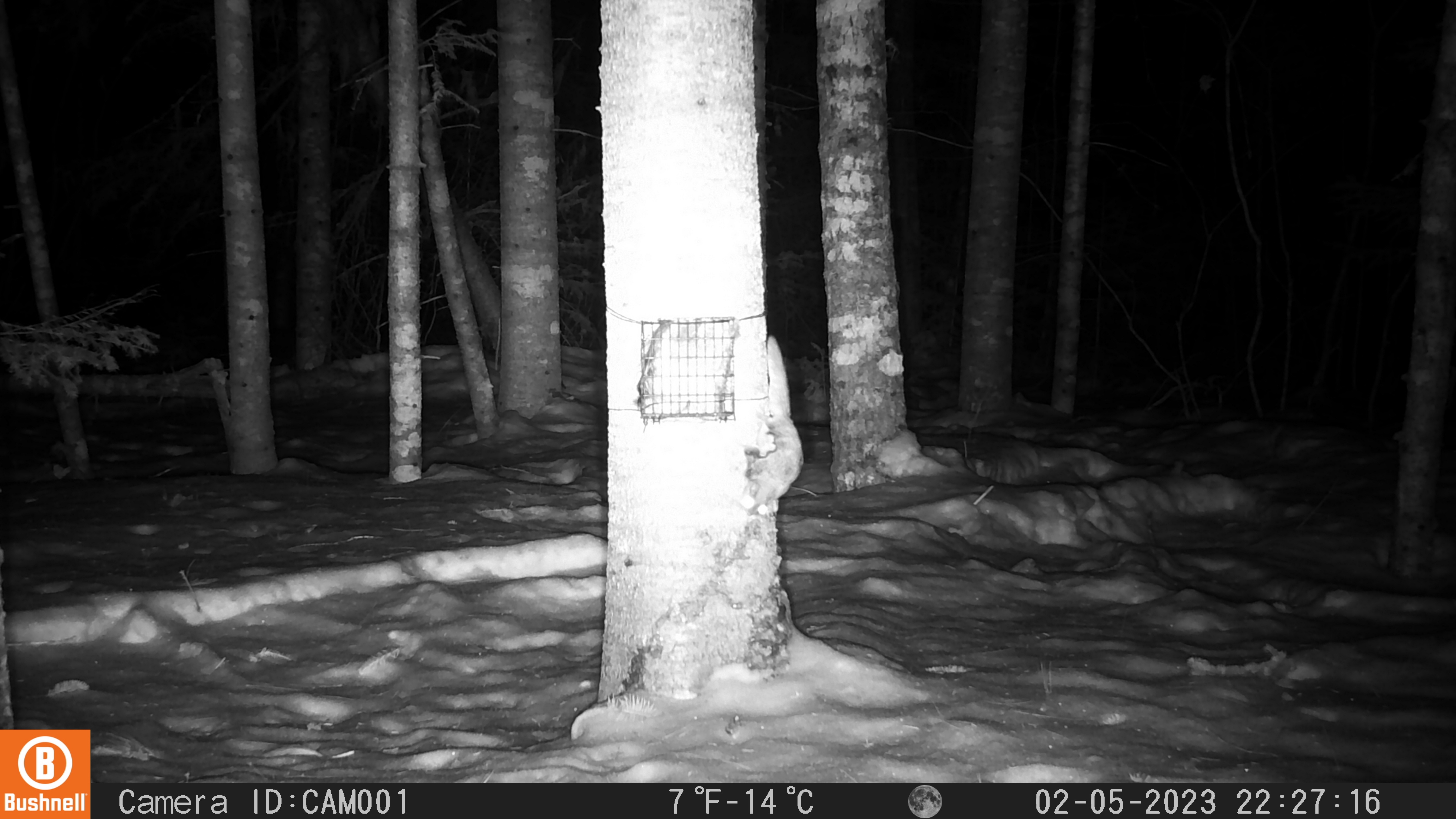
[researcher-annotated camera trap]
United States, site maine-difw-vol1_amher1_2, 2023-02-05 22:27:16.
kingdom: Animalia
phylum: Chordata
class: Mammalia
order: Rodentia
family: Sciuridae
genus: Glaucomys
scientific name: Glaucomys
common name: flying squirrel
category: flying squirrel sp.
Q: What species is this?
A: Flying squirrel sp. (flying squirrel) (Glaucomys).